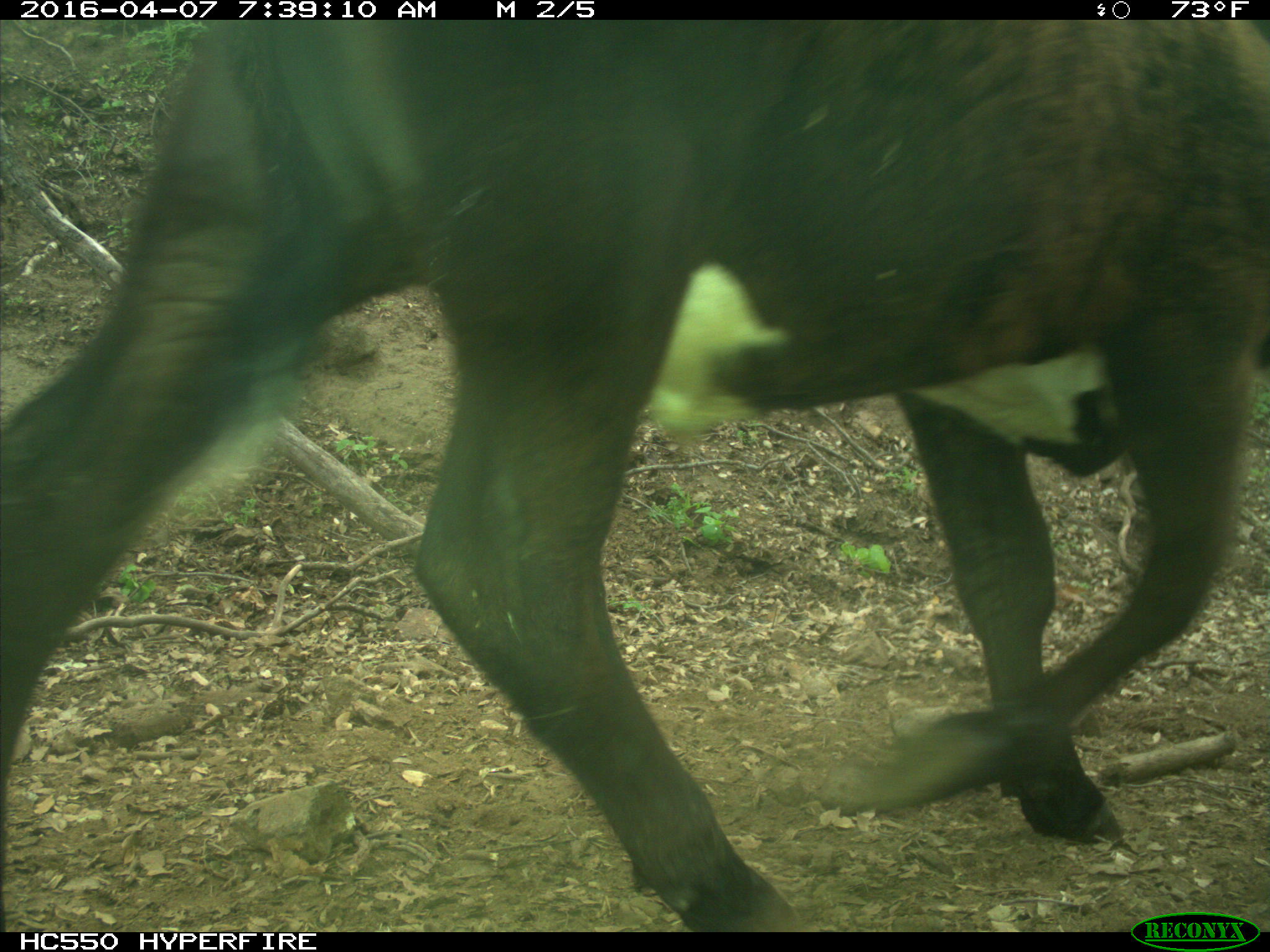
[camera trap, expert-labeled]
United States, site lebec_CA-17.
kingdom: Animalia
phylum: Chordata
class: Mammalia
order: Artiodactyla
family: Bovidae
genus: Bos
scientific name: Bos taurus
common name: domestic cow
Bos taurus (domestic cow).